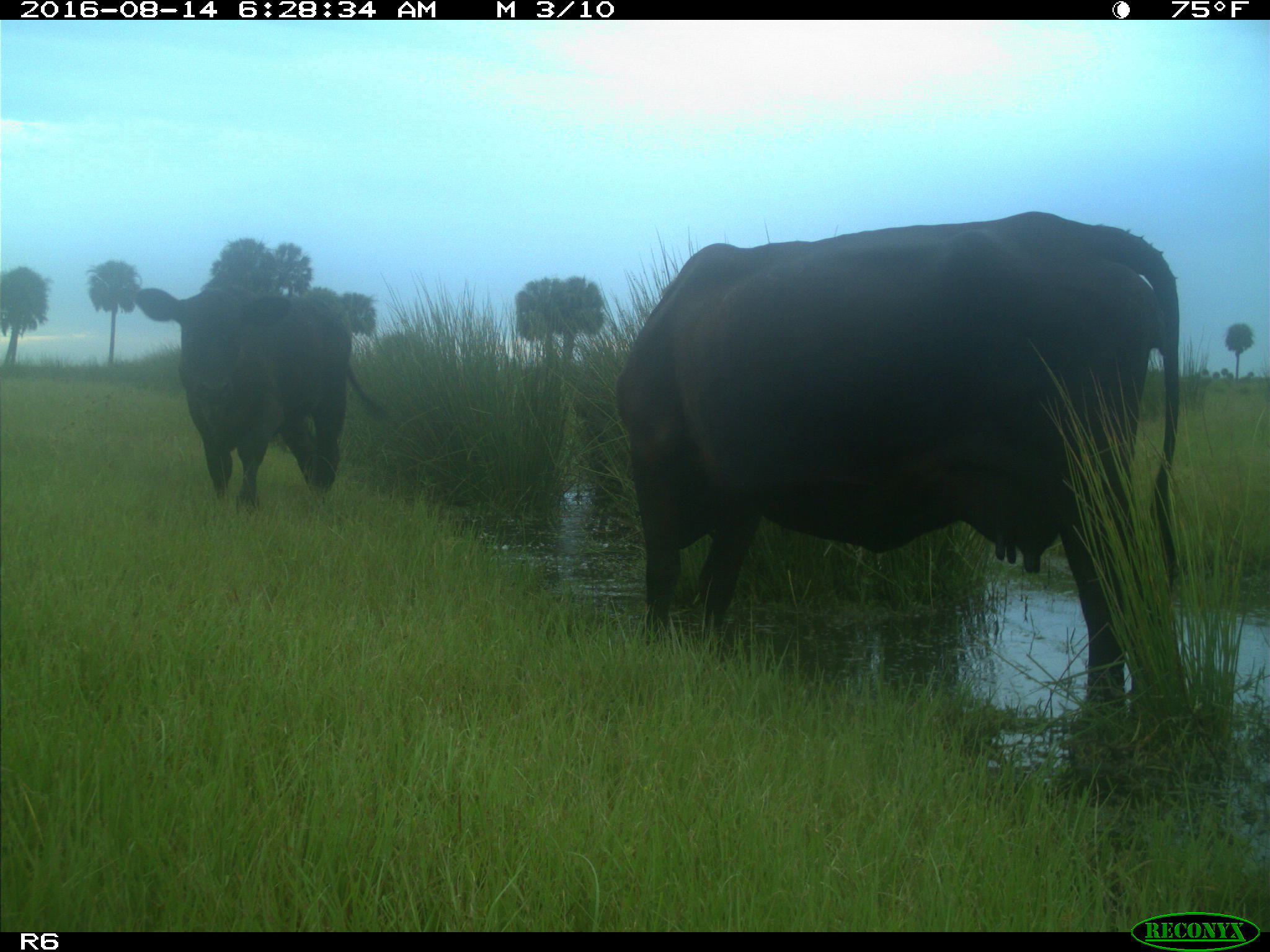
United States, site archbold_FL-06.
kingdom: Animalia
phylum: Chordata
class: Mammalia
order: Artiodactyla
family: Bovidae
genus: Bos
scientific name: Bos taurus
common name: domestic cow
Bos taurus (domestic cow).